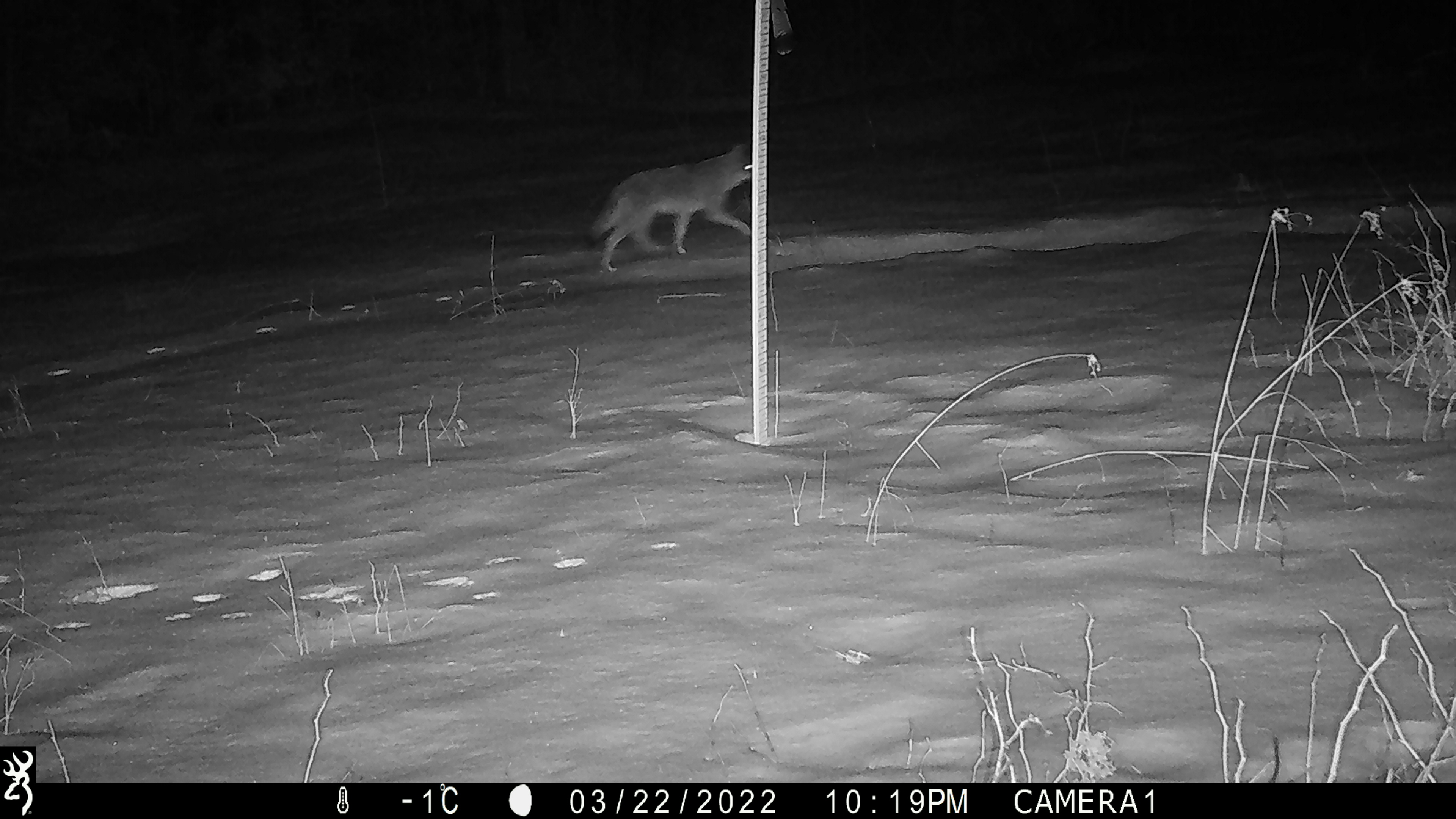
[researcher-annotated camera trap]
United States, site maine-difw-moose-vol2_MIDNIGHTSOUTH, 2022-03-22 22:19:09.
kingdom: Animalia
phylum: Chordata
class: Mammalia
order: Carnivora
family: Canidae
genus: Canis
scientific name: Canis latrans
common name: coyote